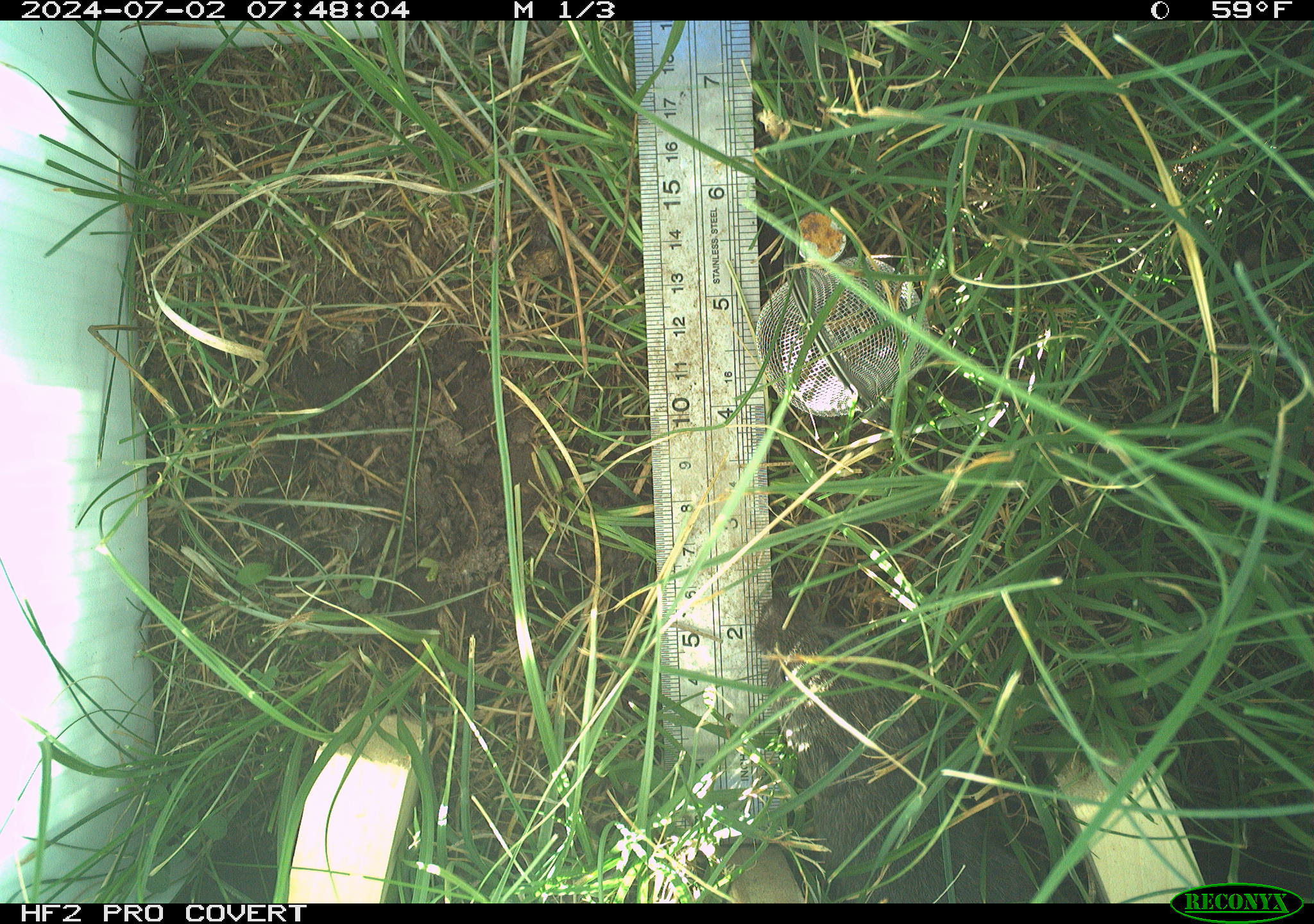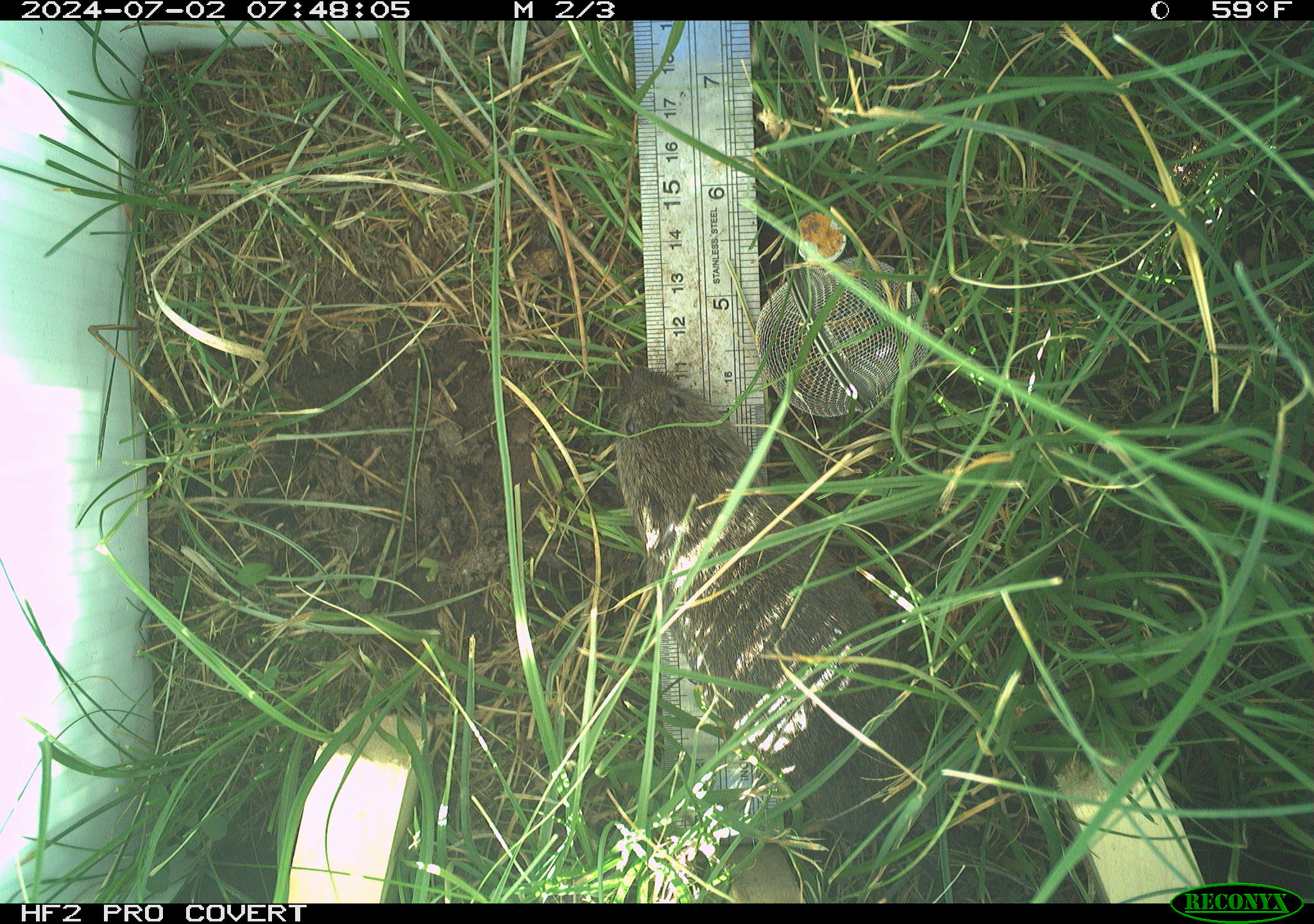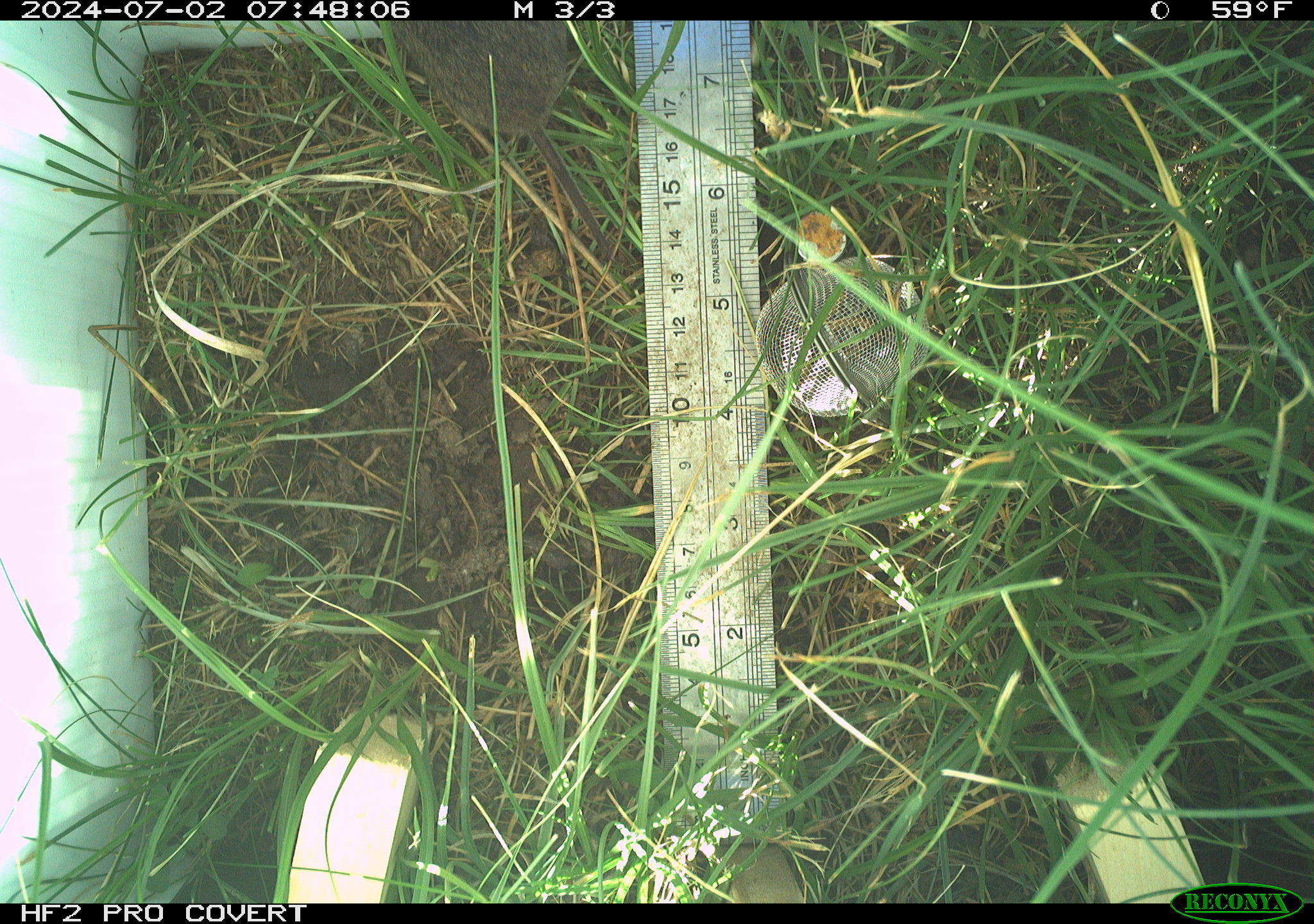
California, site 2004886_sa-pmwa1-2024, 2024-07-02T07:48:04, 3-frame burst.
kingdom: Animalia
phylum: Chordata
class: Mammalia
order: Rodentia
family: Cricetidae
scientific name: Arvicolinae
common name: voles, lemmings, and muskrats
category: arvicolinae subfamily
Arvicolinae subfamily (voles, lemmings, and muskrats) (Arvicolinae).